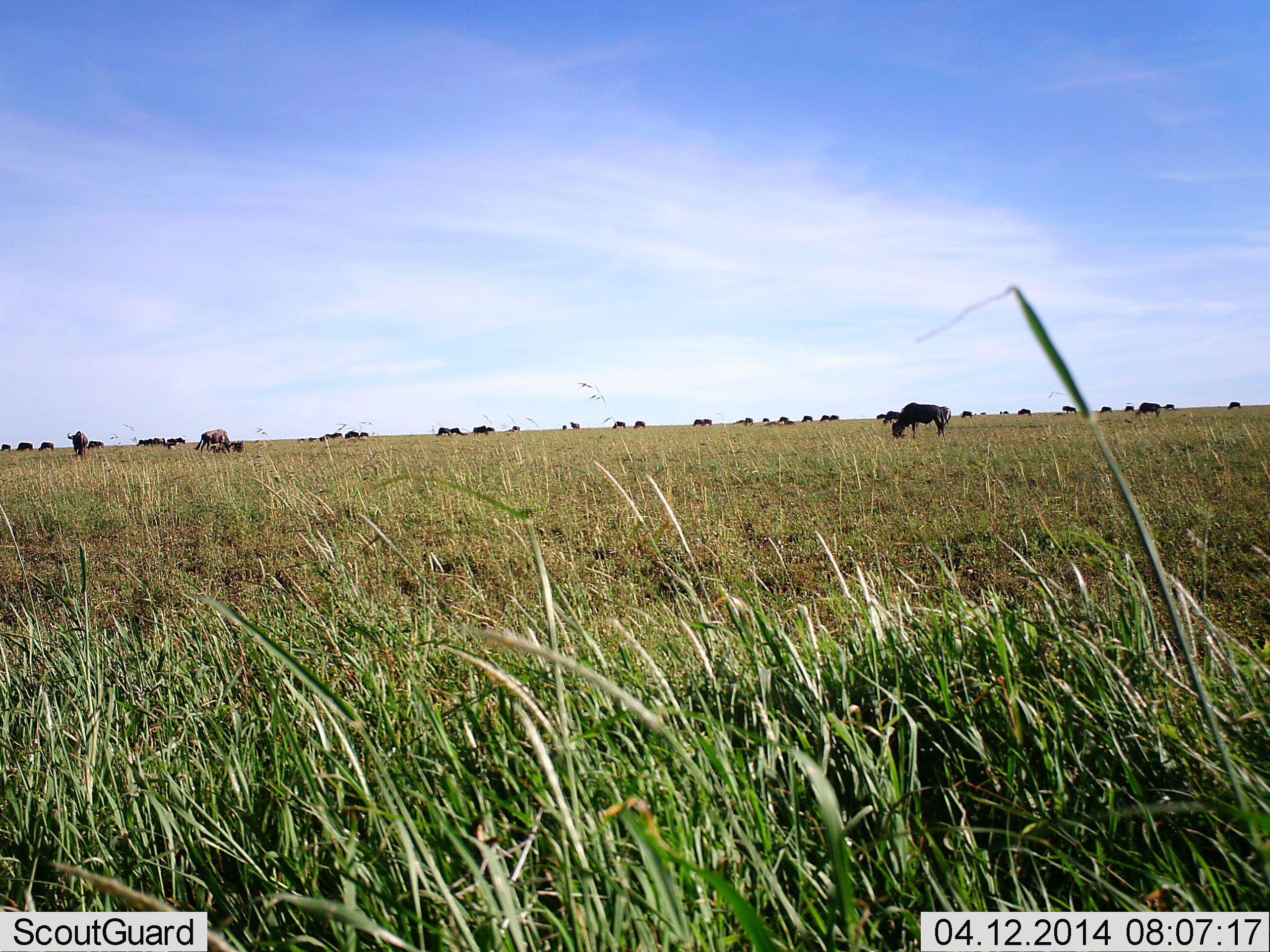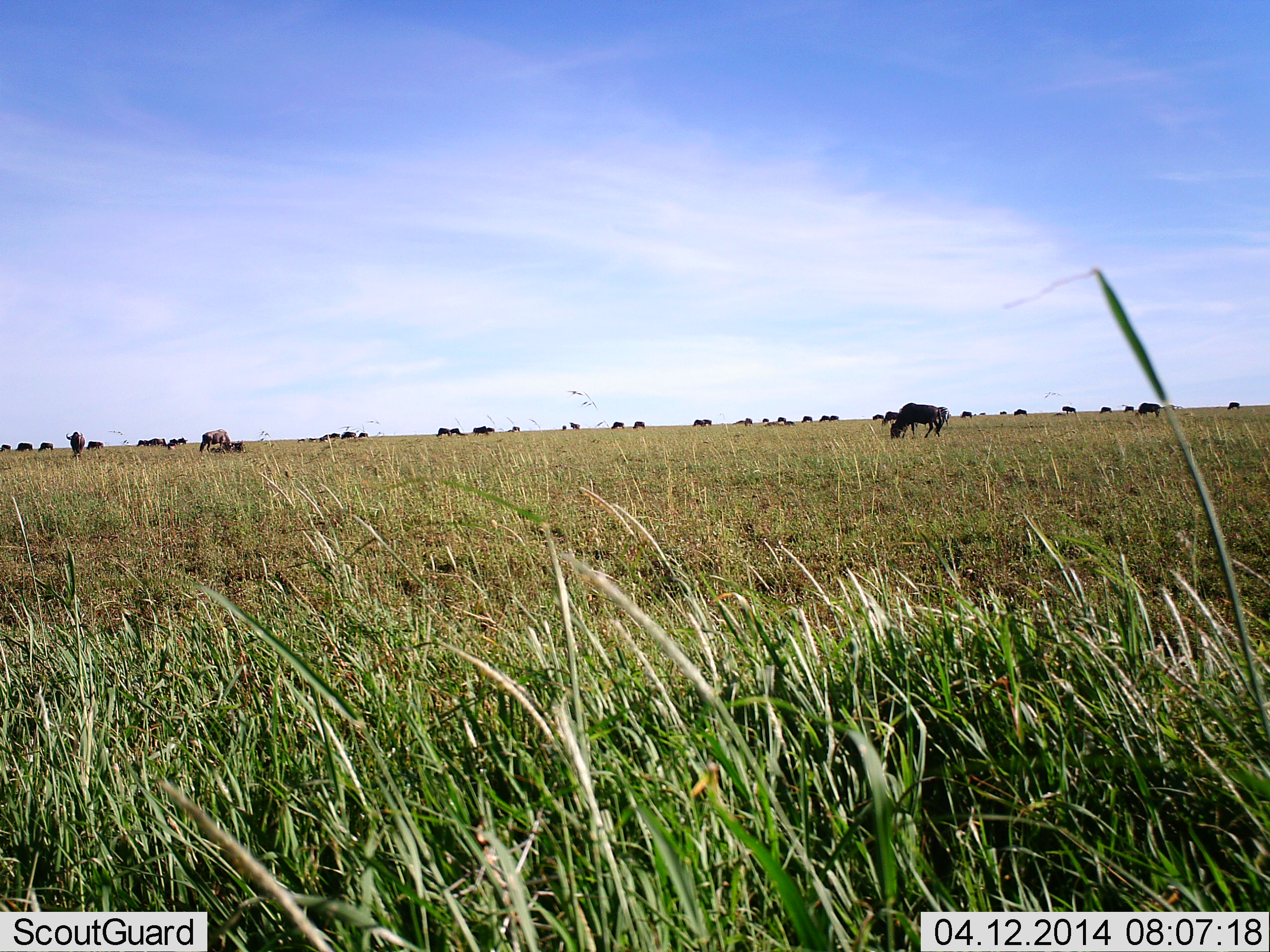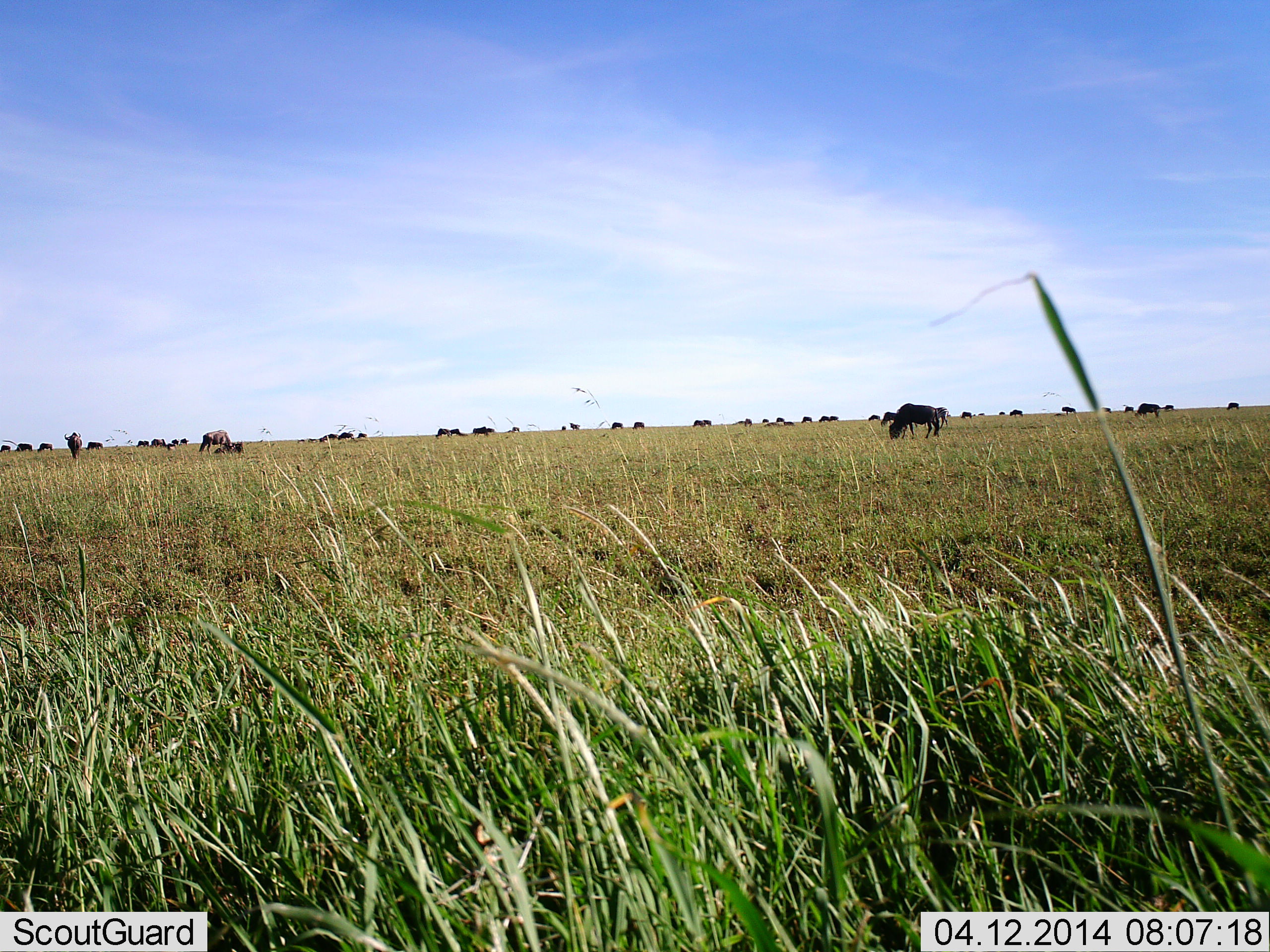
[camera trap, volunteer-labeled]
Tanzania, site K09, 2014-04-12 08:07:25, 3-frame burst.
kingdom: Animalia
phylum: Chordata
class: Mammalia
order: Artiodactyla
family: Bovidae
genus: Connochaetes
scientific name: Connochaetes taurinus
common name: blue wildebeest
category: wildebeest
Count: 11-50.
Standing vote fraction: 48%.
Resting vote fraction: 21%.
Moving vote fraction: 45%.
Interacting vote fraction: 0%.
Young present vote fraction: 10%.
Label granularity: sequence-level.